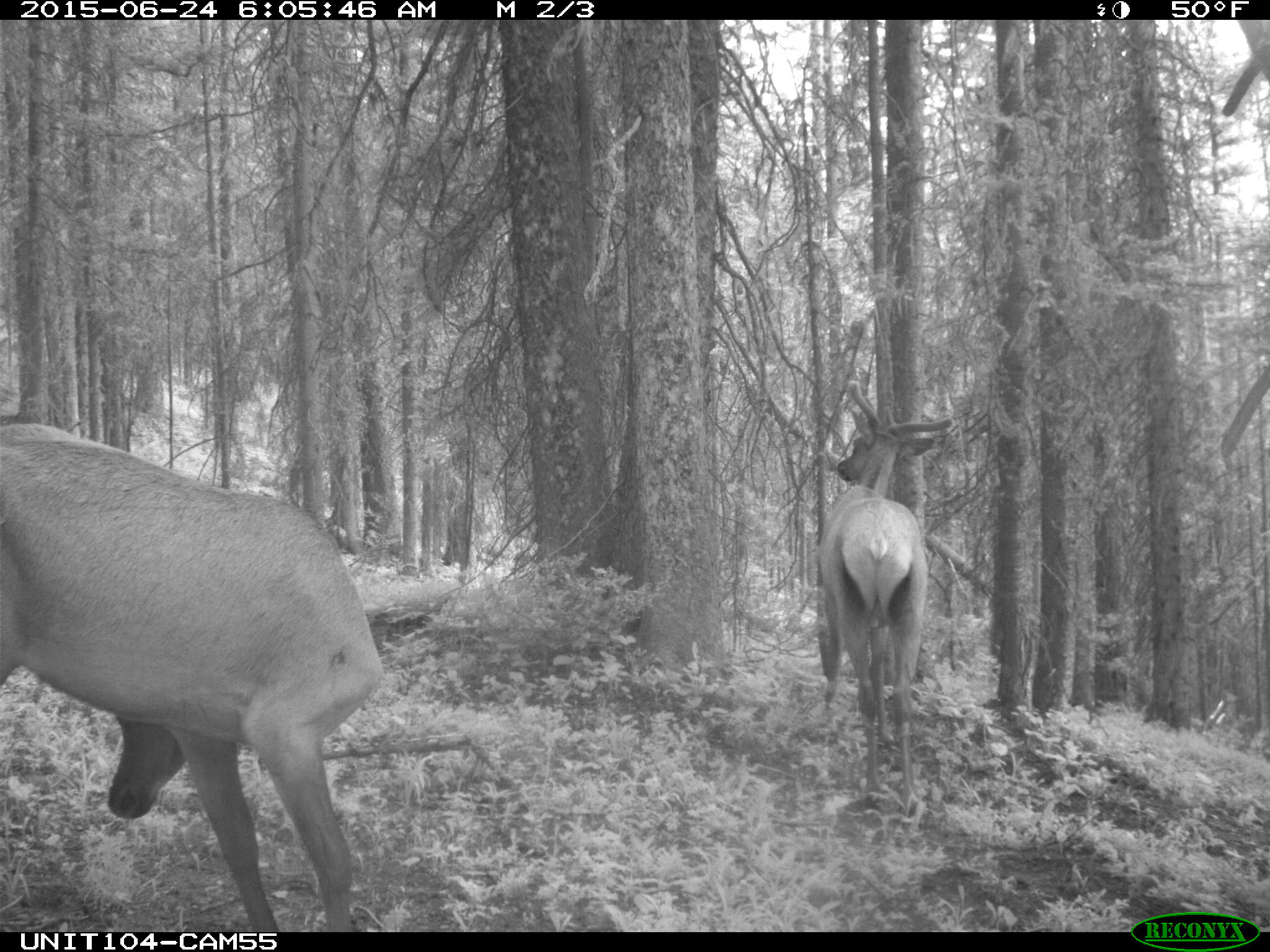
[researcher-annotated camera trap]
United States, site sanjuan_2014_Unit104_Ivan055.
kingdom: Animalia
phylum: Chordata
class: Mammalia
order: Artiodactyla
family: Cervidae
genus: Cervus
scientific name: Cervus elaphus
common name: red deer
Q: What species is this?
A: Cervus elaphus (red deer).